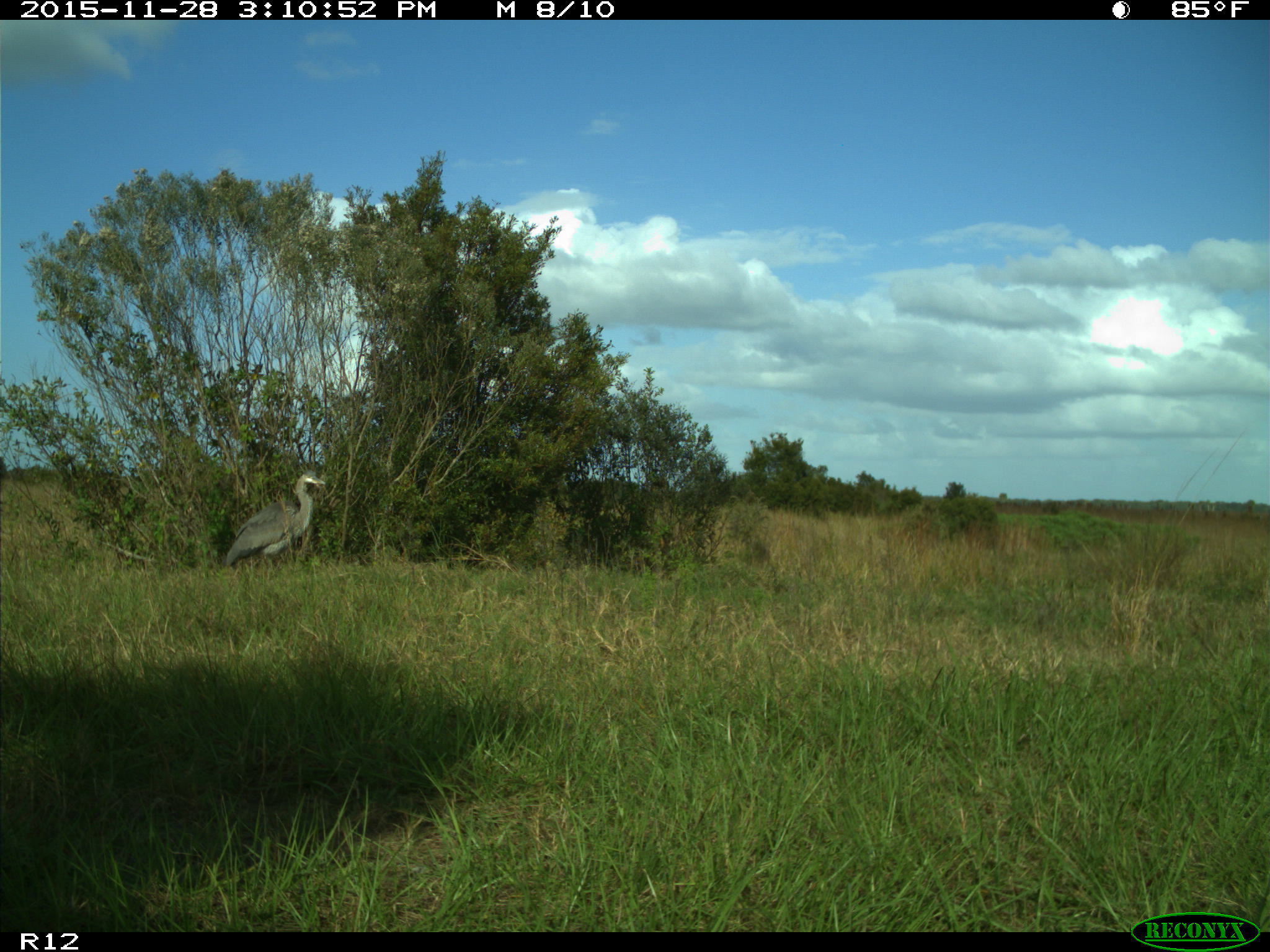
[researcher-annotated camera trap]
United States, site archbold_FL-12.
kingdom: Animalia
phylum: Chordata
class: Aves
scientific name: Aves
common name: birds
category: unidentified bird